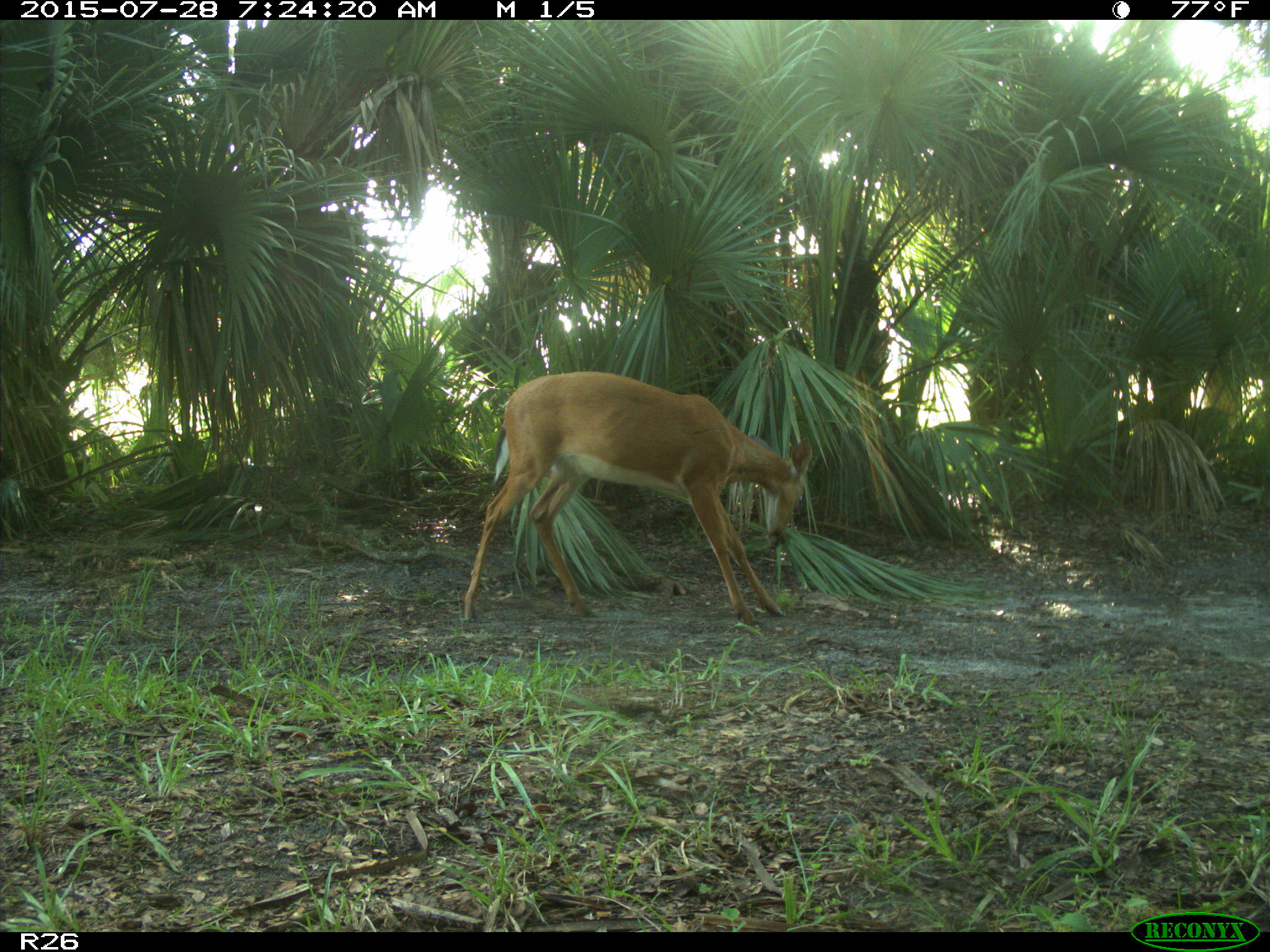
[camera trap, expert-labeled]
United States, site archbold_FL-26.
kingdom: Animalia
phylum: Chordata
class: Mammalia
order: Artiodactyla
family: Cervidae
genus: Odocoileus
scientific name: Odocoileus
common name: deer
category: unidentified deer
Unidentified deer (deer) (Odocoileus).